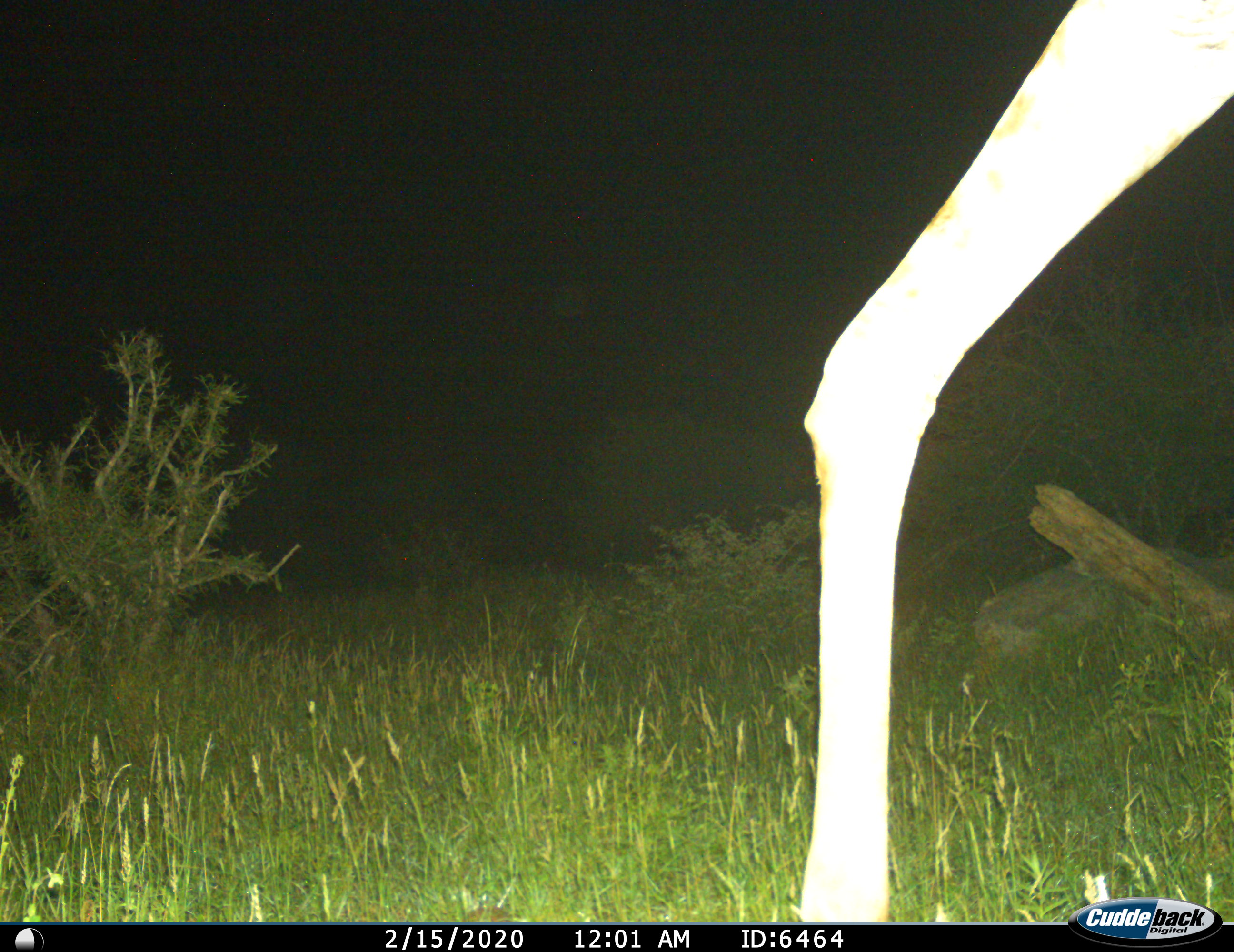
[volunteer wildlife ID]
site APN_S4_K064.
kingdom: Animalia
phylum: Chordata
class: Mammalia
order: Artiodactyla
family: Giraffidae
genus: Giraffa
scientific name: Giraffa camelopardalis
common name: giraffe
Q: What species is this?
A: Giraffe (Giraffa camelopardalis).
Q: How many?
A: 1.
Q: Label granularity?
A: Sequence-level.